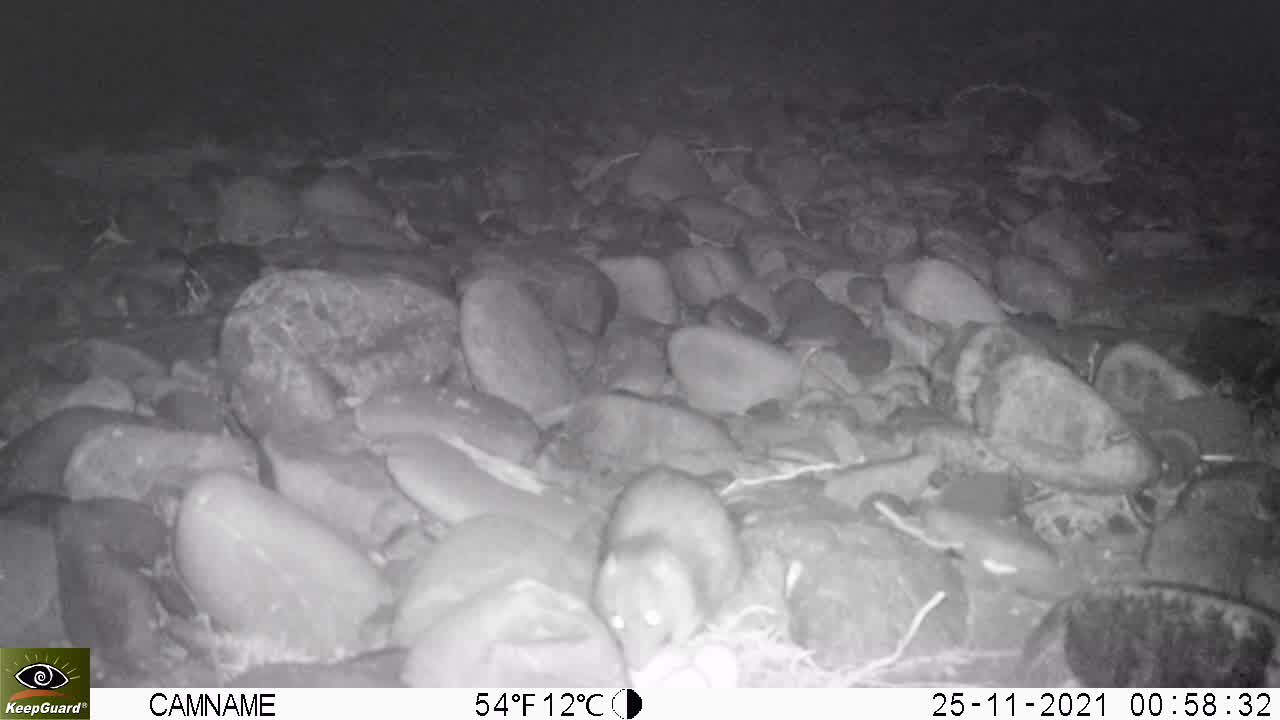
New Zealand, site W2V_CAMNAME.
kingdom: Animalia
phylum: Chordata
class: Mammalia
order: Rodentia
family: Muridae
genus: Rattus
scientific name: Rattus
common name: rat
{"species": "rat (Rattus)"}